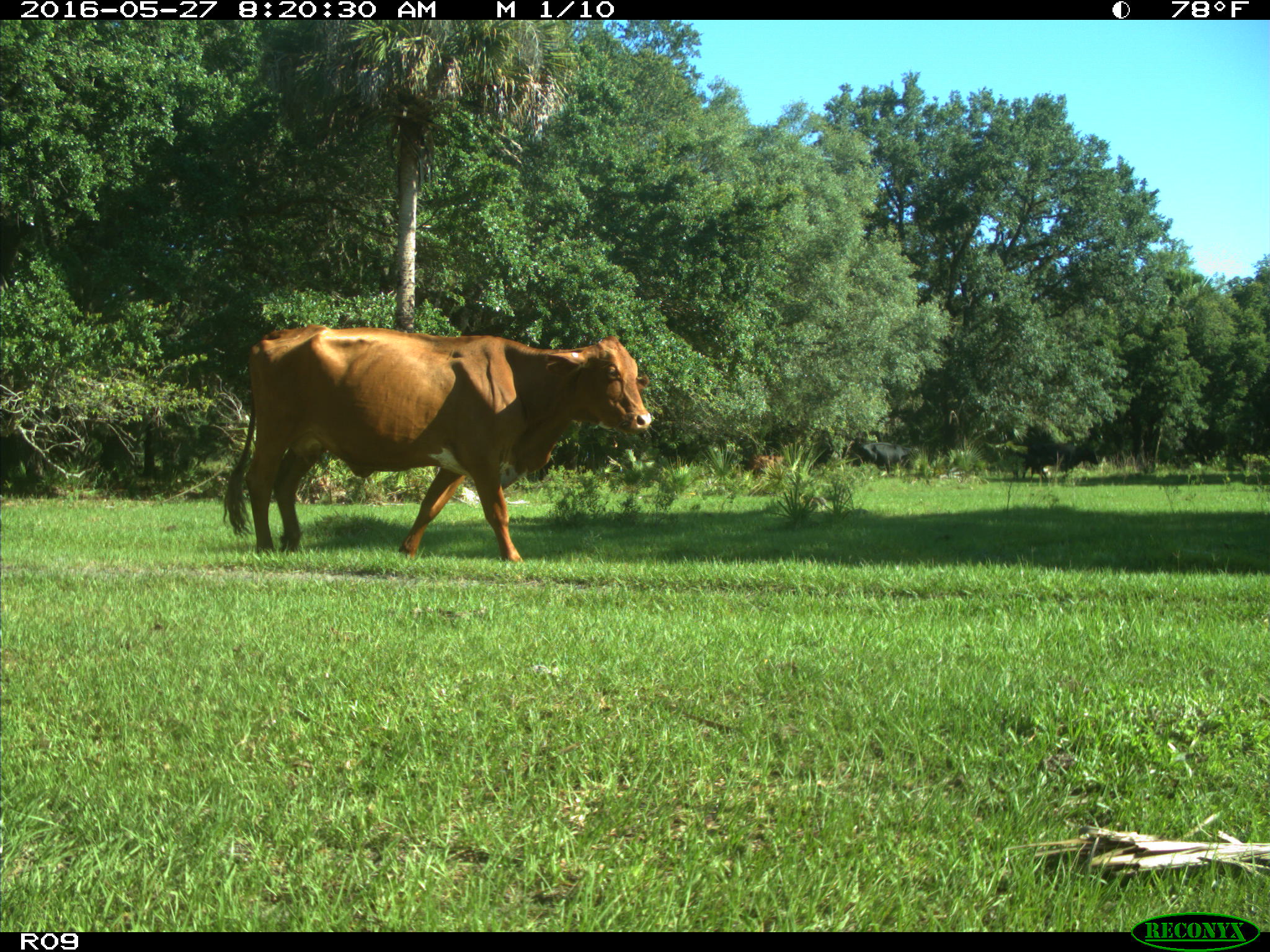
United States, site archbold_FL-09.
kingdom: Animalia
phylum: Chordata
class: Mammalia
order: Artiodactyla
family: Bovidae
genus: Bos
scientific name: Bos taurus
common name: domestic cow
Bos taurus (domestic cow).